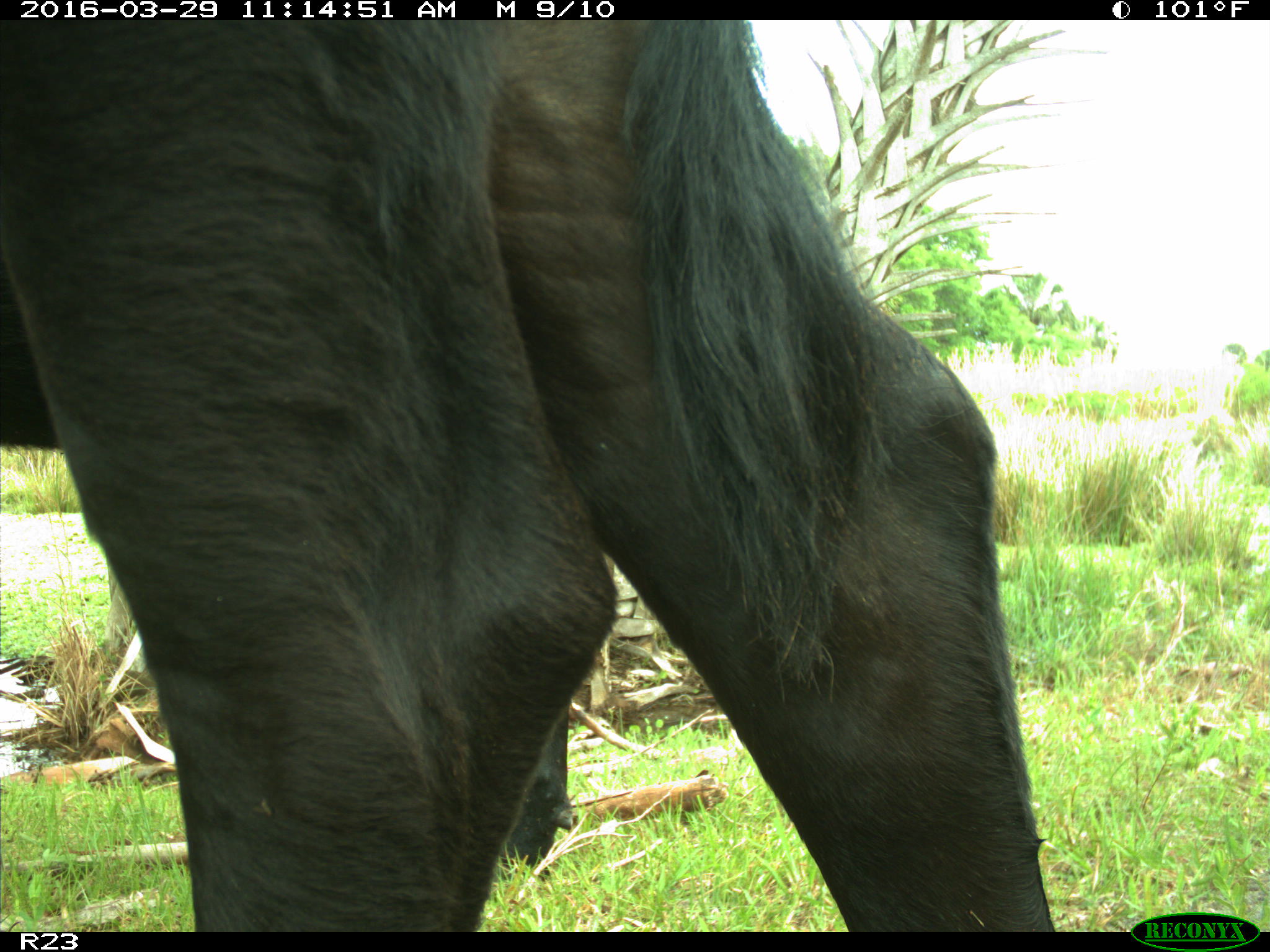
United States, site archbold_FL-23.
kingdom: Animalia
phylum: Chordata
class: Mammalia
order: Artiodactyla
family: Bovidae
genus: Bos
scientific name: Bos taurus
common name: domestic cow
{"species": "Bos taurus (domestic cow)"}